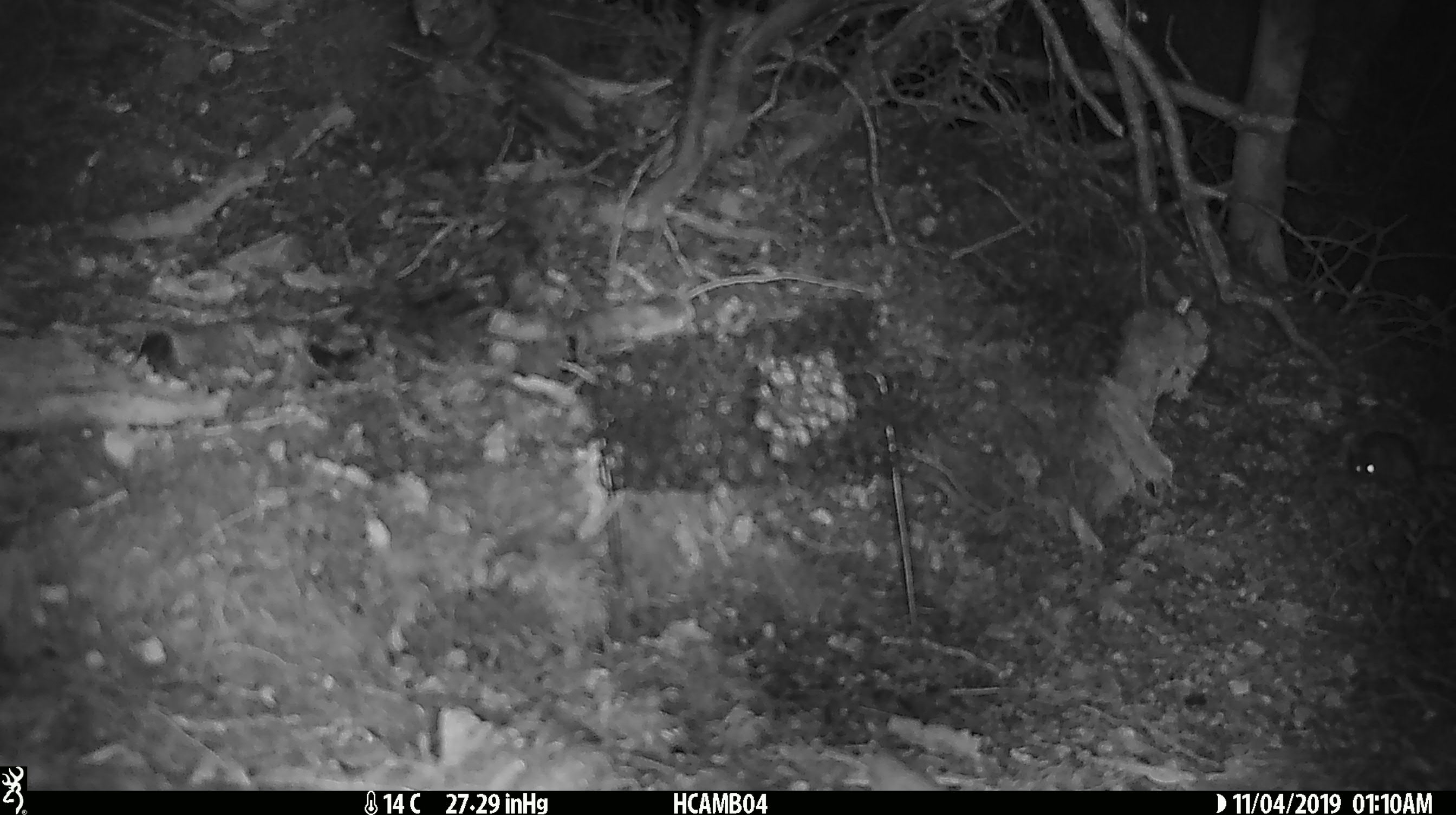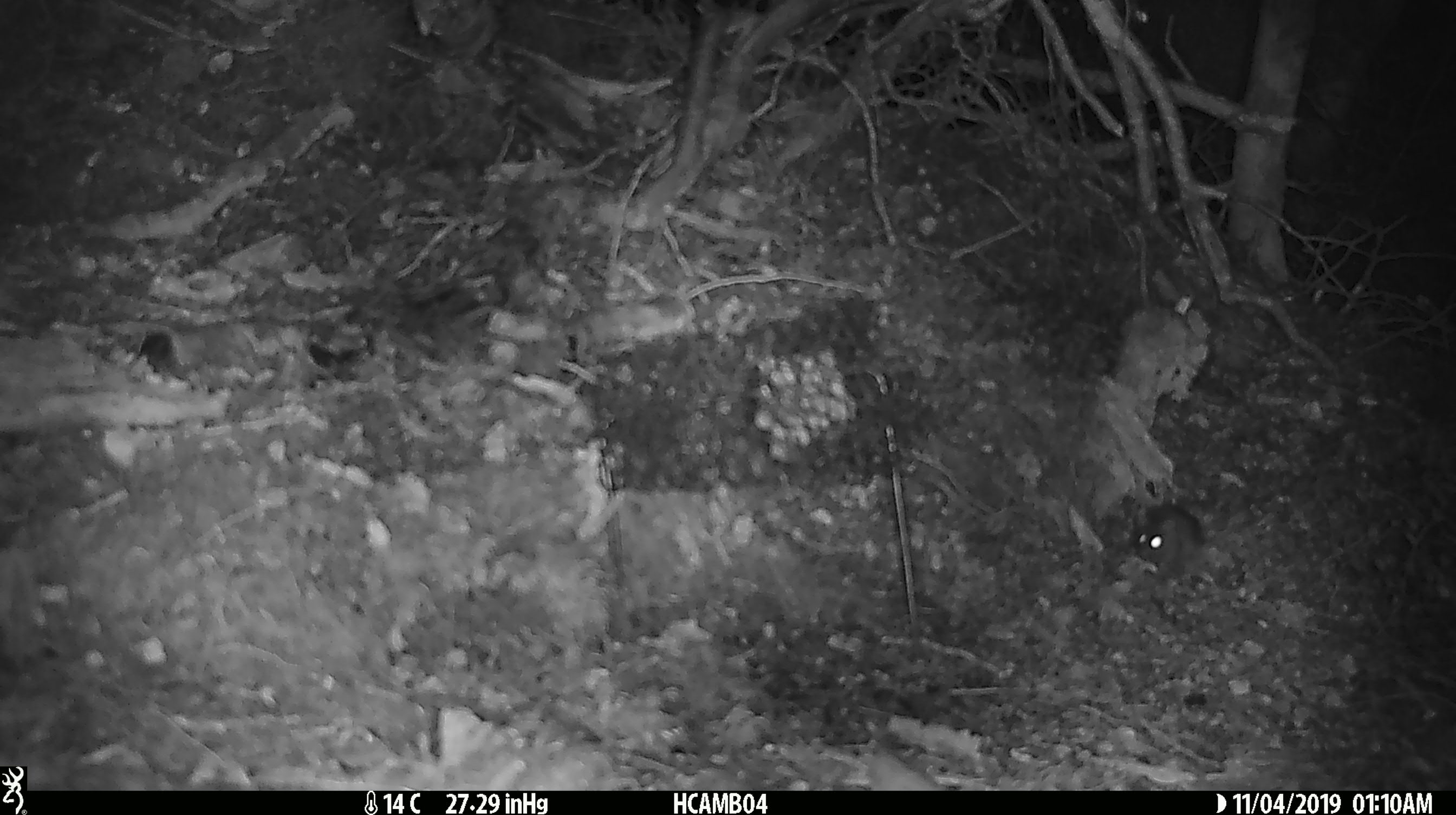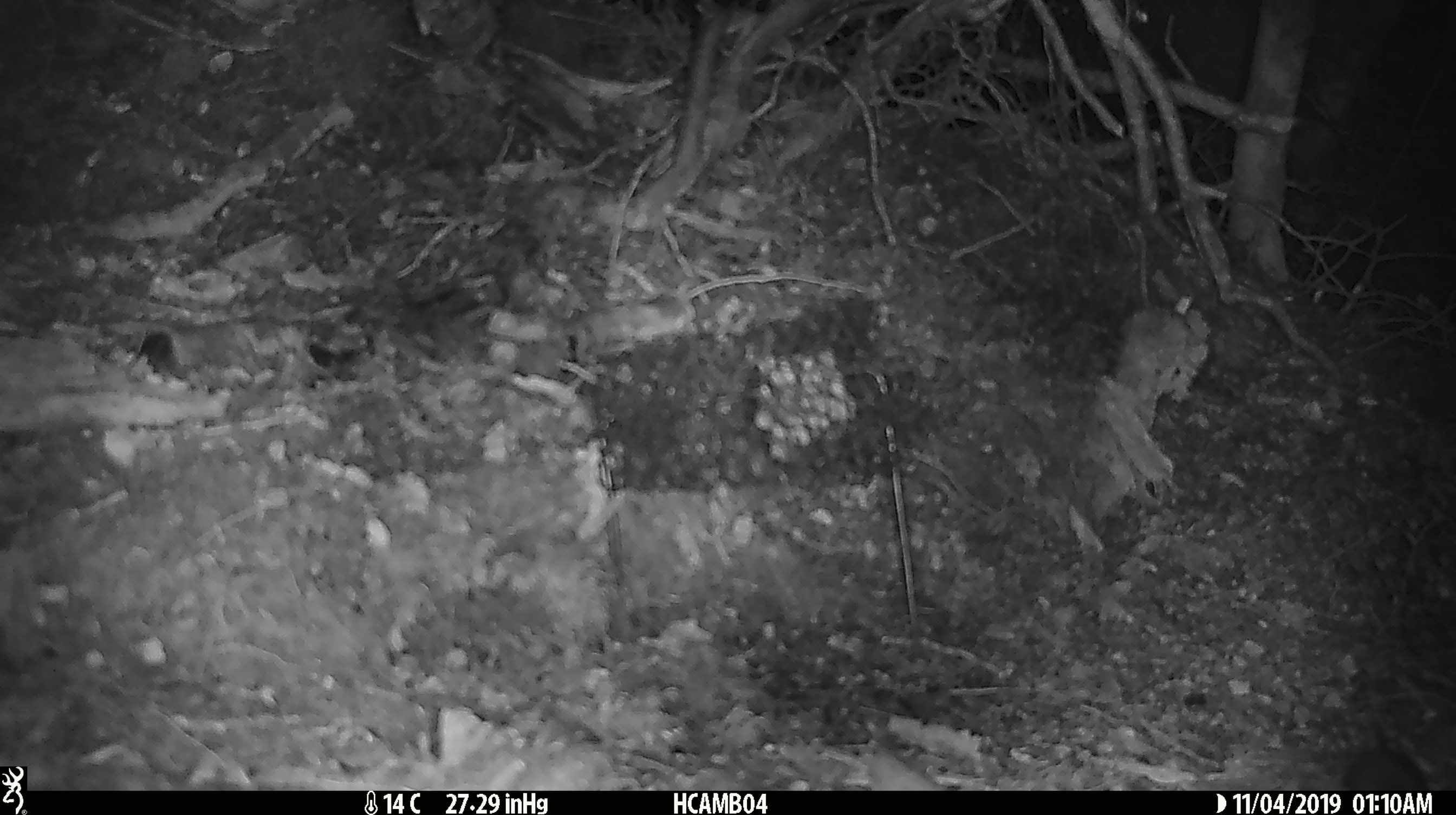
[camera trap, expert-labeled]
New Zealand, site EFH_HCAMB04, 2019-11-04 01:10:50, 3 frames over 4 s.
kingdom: Animalia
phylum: Chordata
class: Mammalia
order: Rodentia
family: Muridae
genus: Mus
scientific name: Mus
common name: mouse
Mouse (Mus).